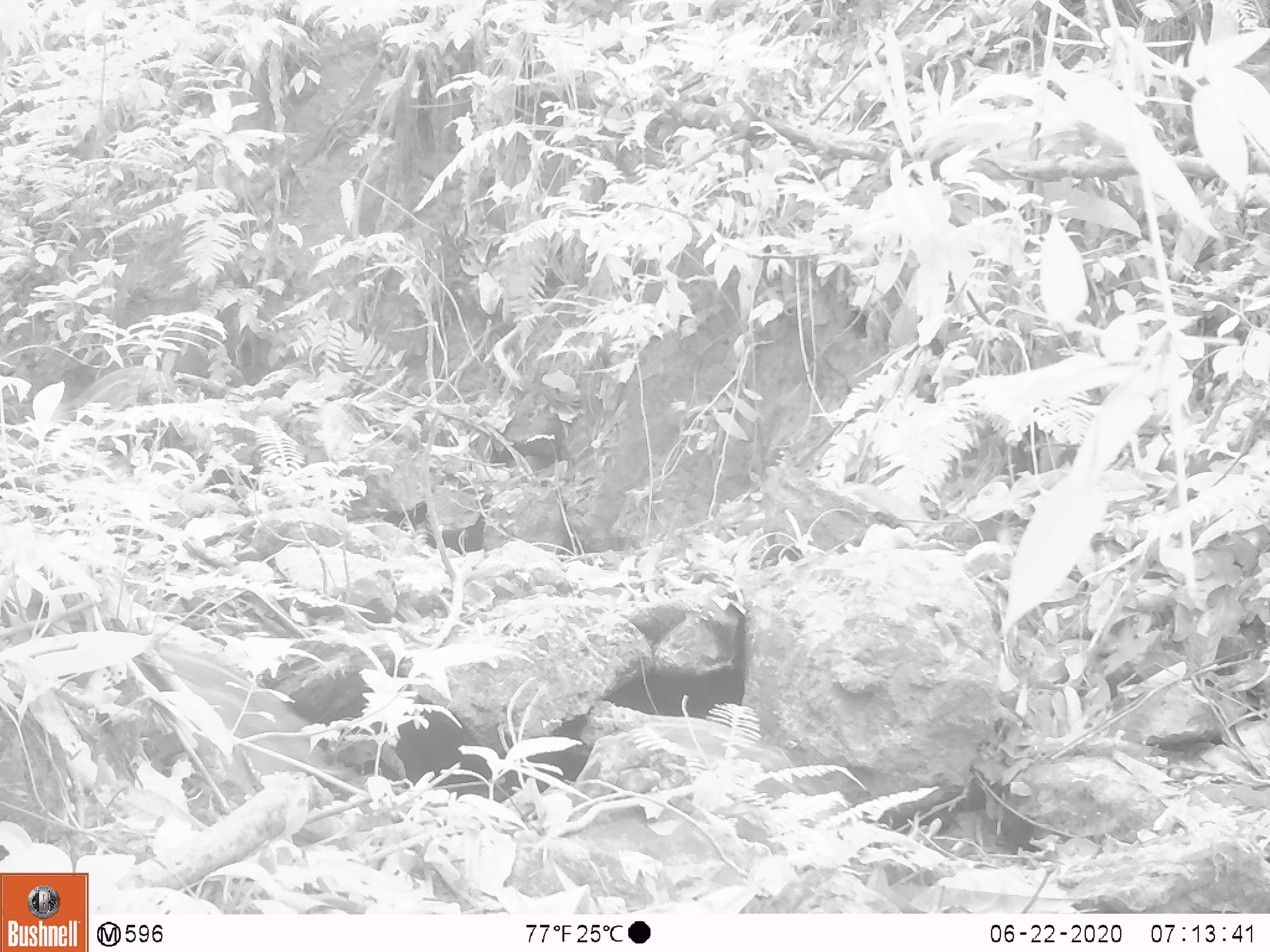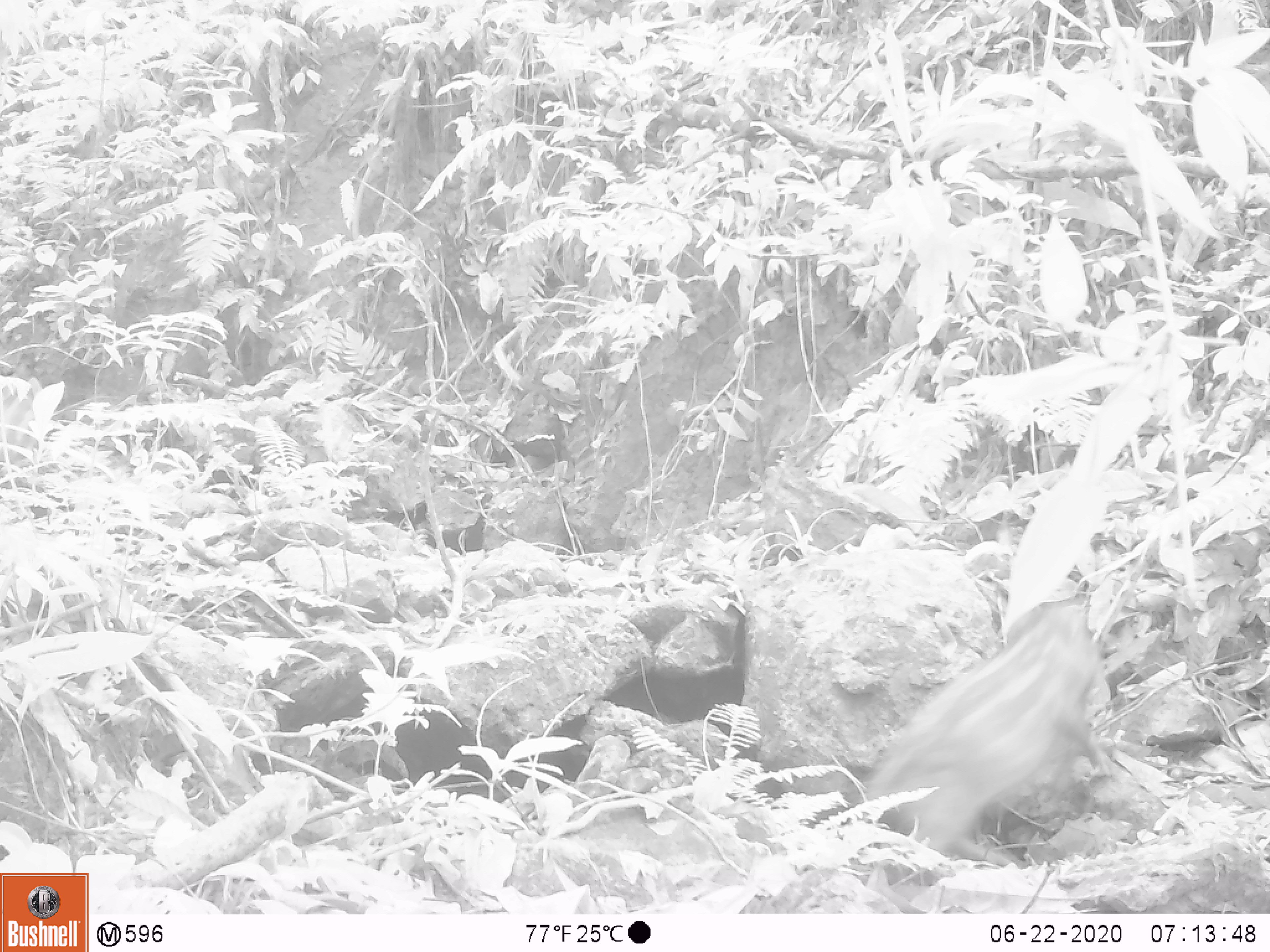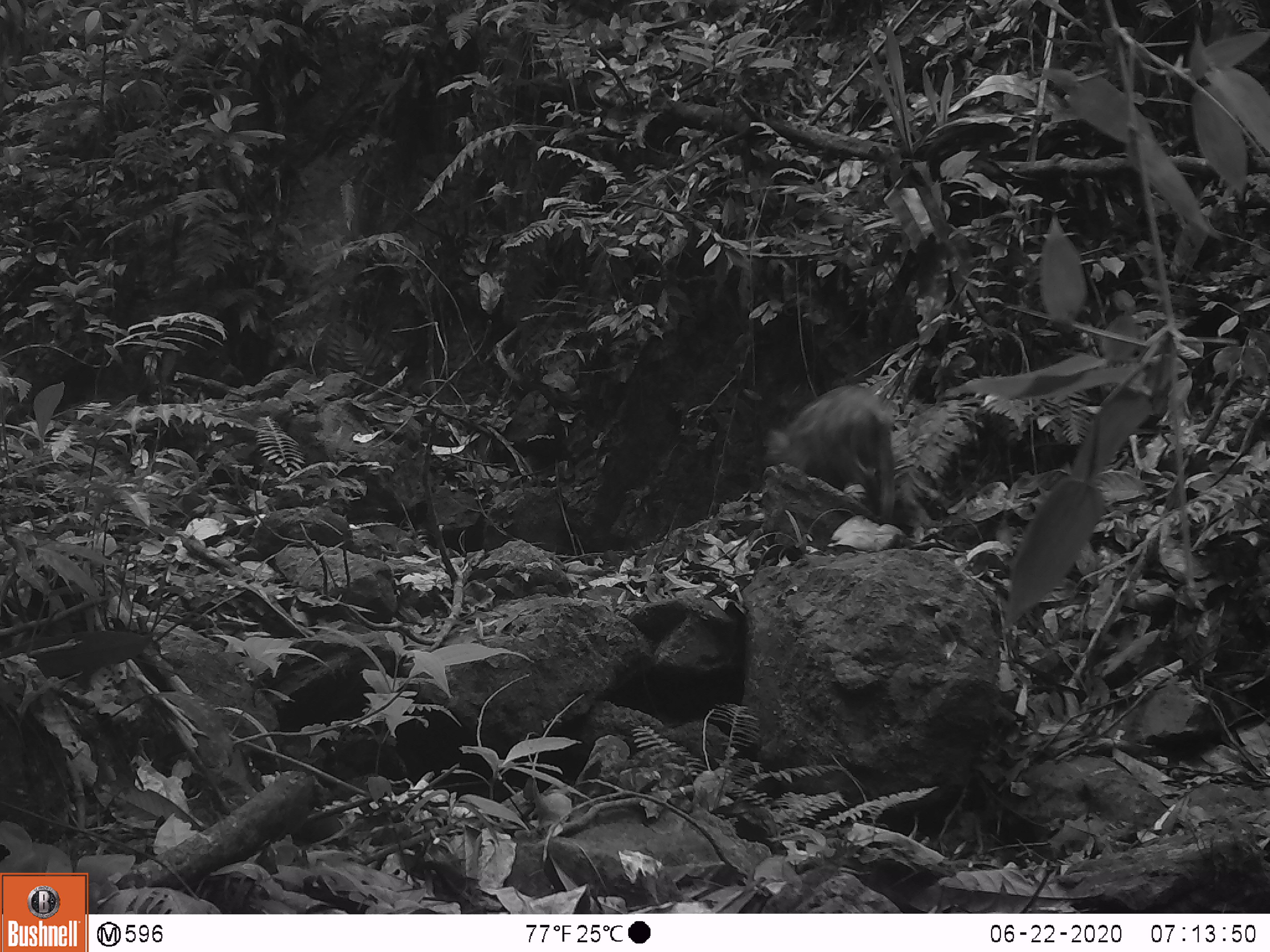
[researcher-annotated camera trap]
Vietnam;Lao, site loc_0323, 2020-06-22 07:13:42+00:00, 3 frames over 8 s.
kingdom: Animalia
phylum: Chordata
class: Mammalia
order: Artiodactyla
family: Suidae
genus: Sus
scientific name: Sus scrofa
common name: eurasian wild pig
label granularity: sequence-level